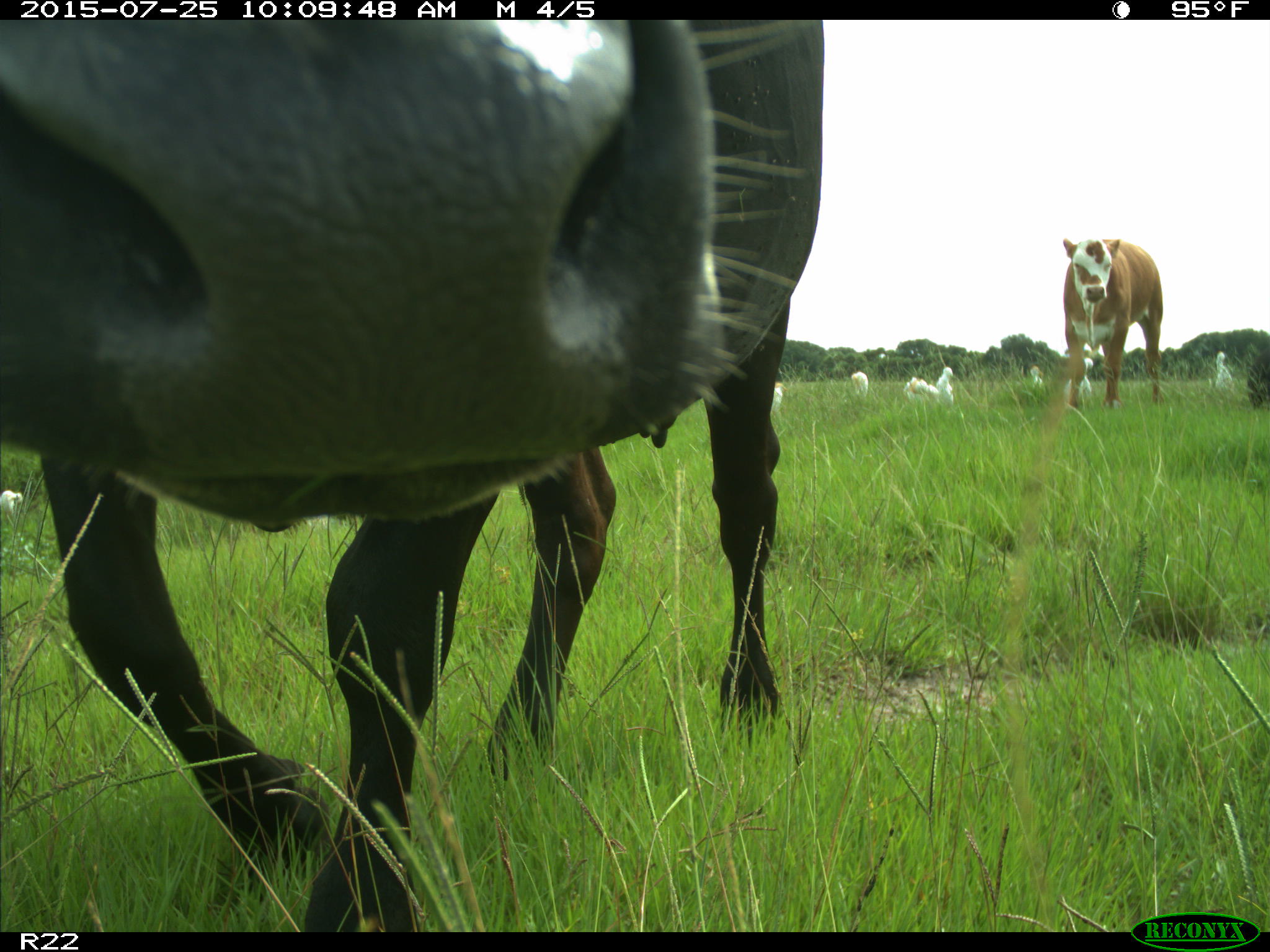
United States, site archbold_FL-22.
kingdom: Animalia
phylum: Chordata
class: Mammalia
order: Artiodactyla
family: Bovidae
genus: Bos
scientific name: Bos taurus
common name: domestic cow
Bos taurus (domestic cow).